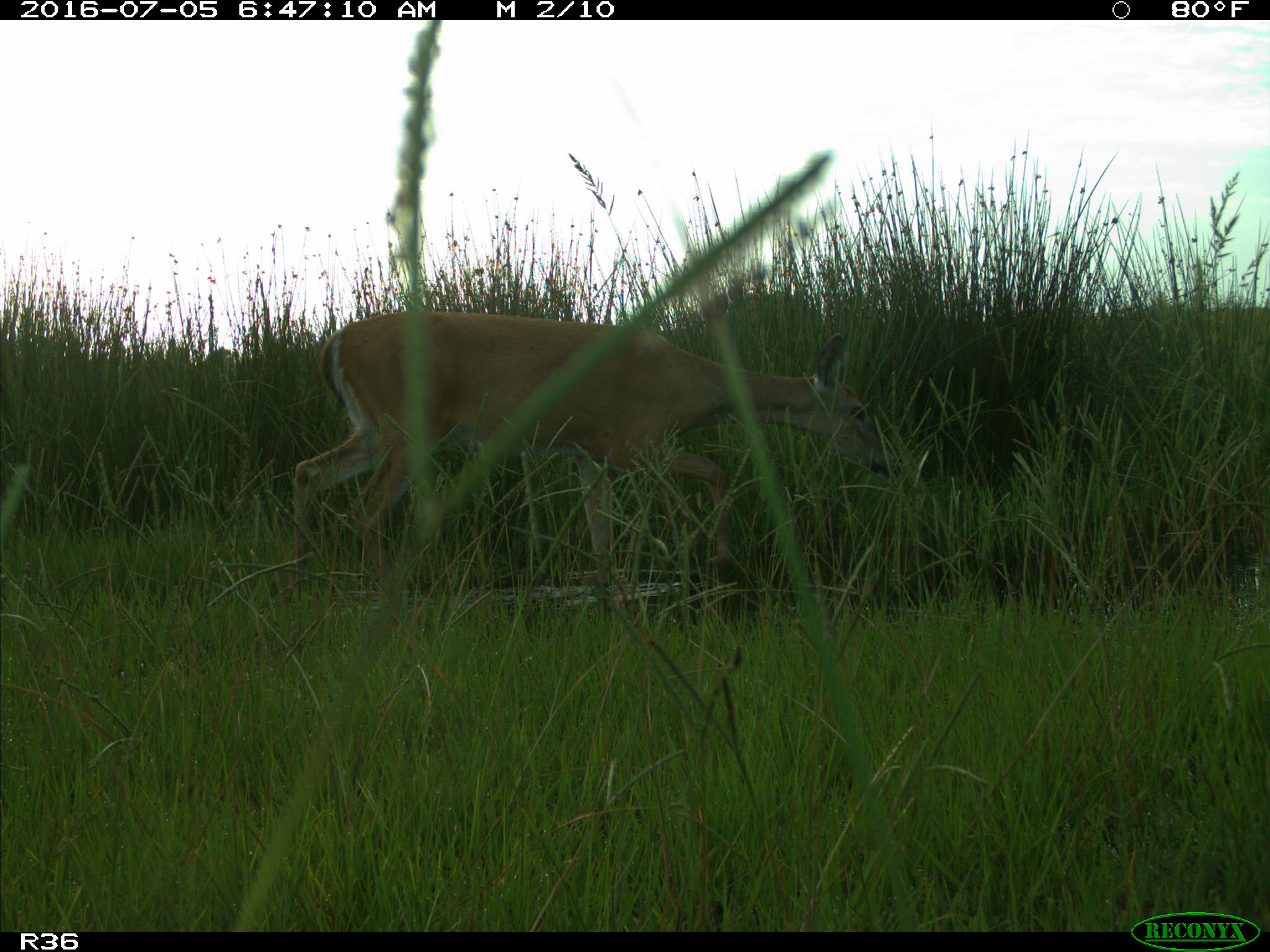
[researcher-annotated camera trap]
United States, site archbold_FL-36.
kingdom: Animalia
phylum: Chordata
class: Mammalia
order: Artiodactyla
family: Cervidae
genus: Odocoileus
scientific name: Odocoileus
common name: deer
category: unidentified deer